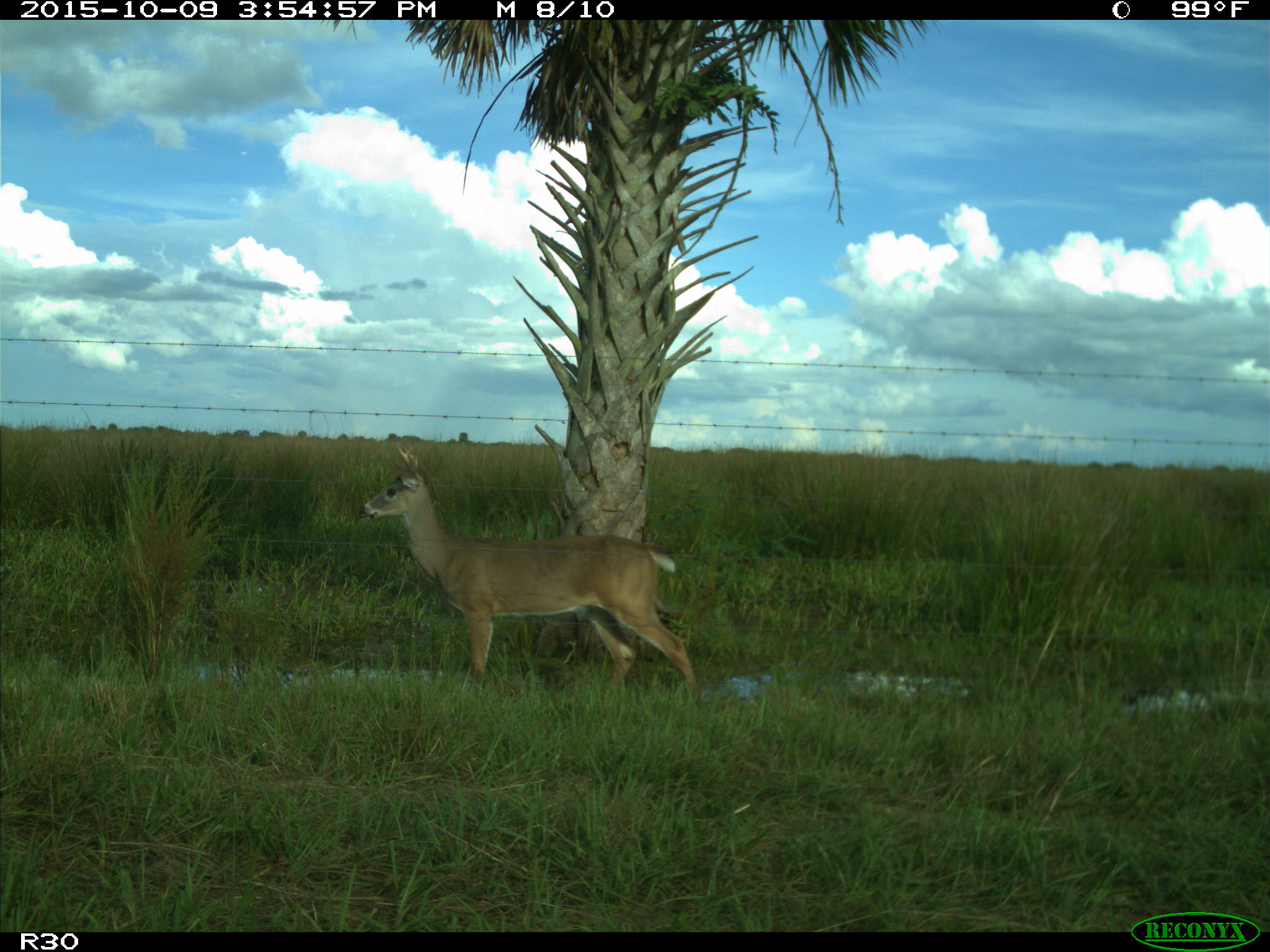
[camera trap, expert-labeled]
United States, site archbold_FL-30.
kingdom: Animalia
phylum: Chordata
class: Mammalia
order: Artiodactyla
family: Cervidae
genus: Odocoileus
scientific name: Odocoileus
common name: deer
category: unidentified deer